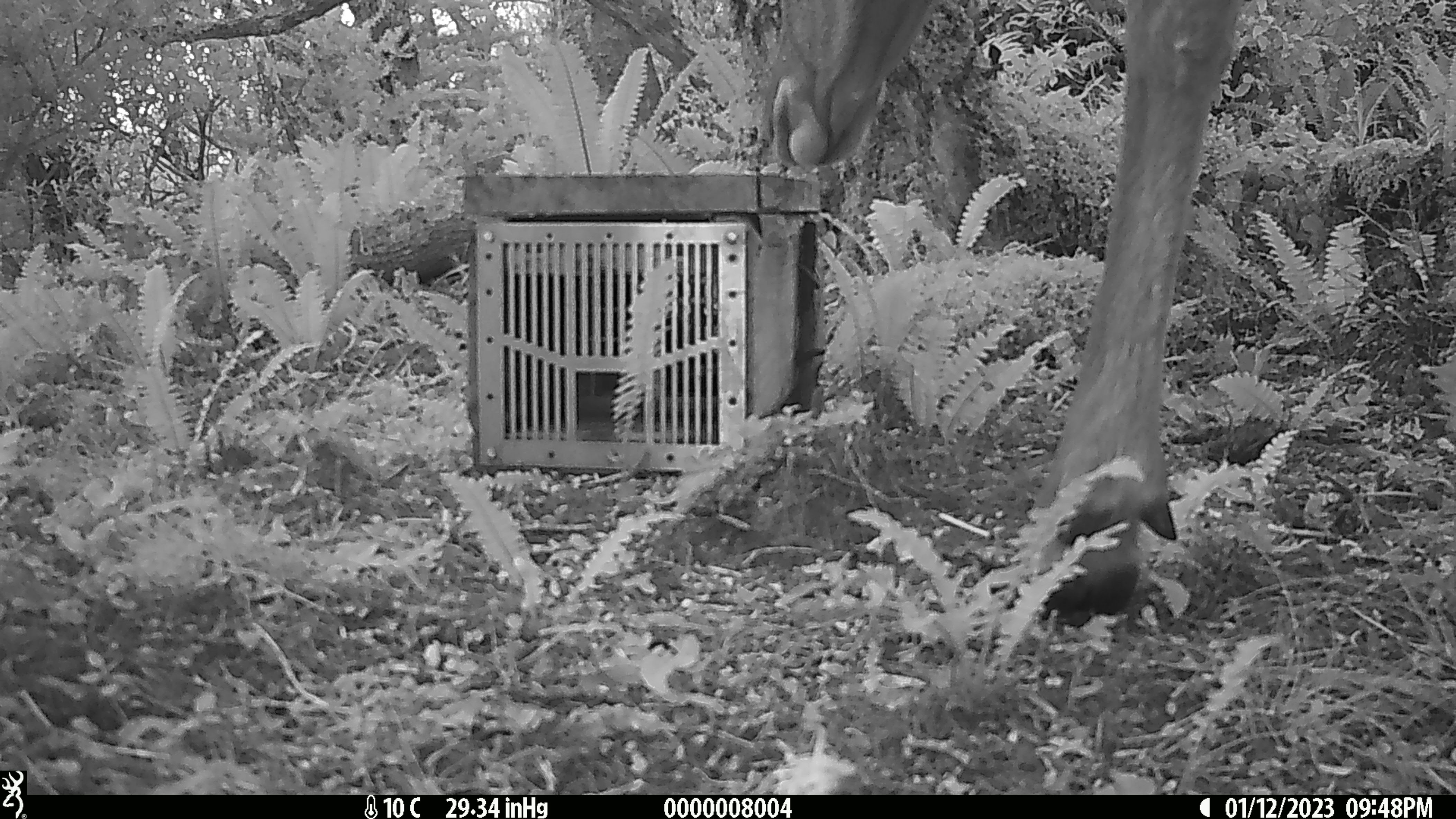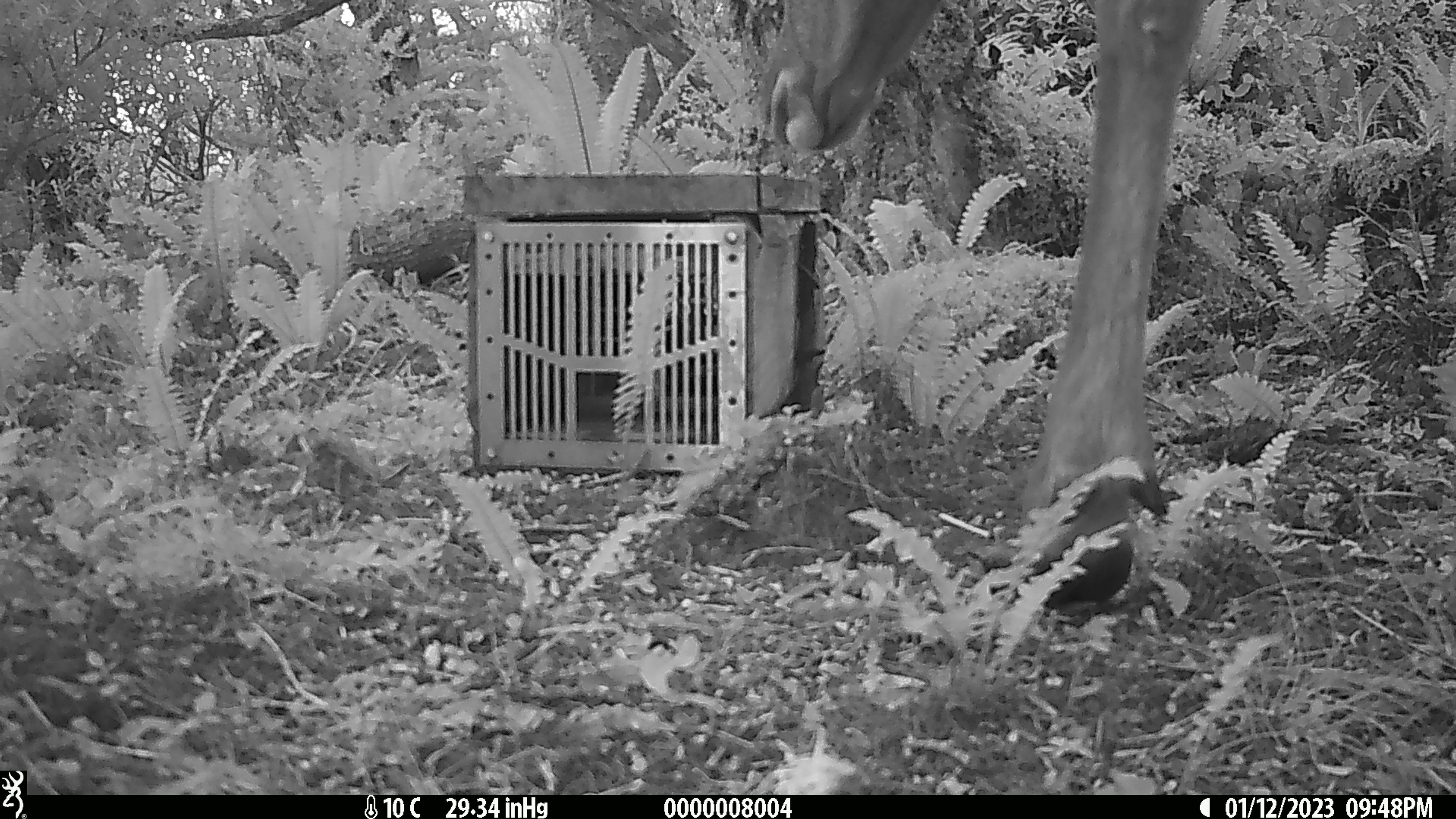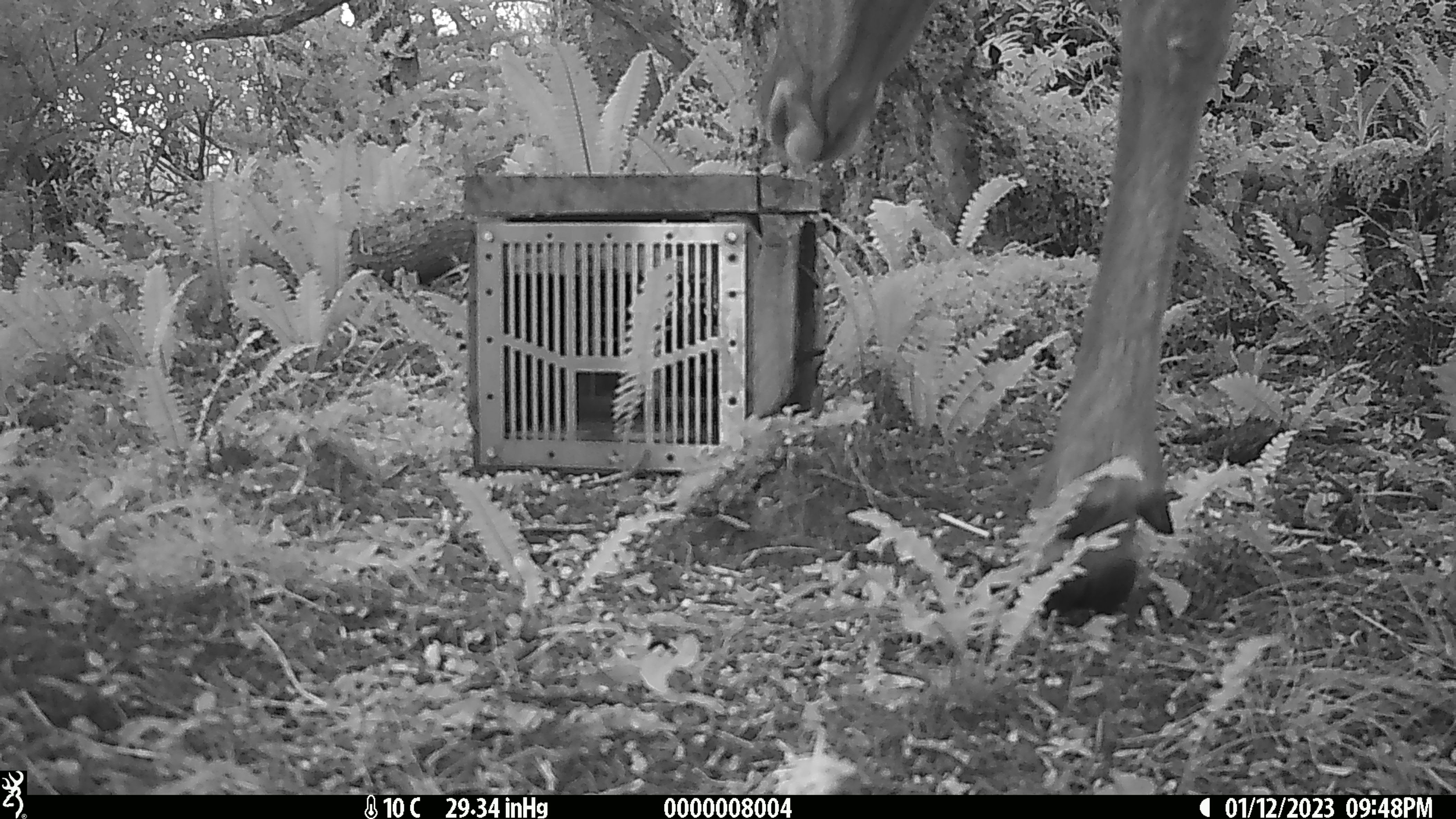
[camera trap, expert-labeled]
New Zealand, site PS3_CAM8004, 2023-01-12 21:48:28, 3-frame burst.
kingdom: Animalia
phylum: Chordata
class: Mammalia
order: Artiodactyla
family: Cervidae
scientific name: Cervidae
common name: deer